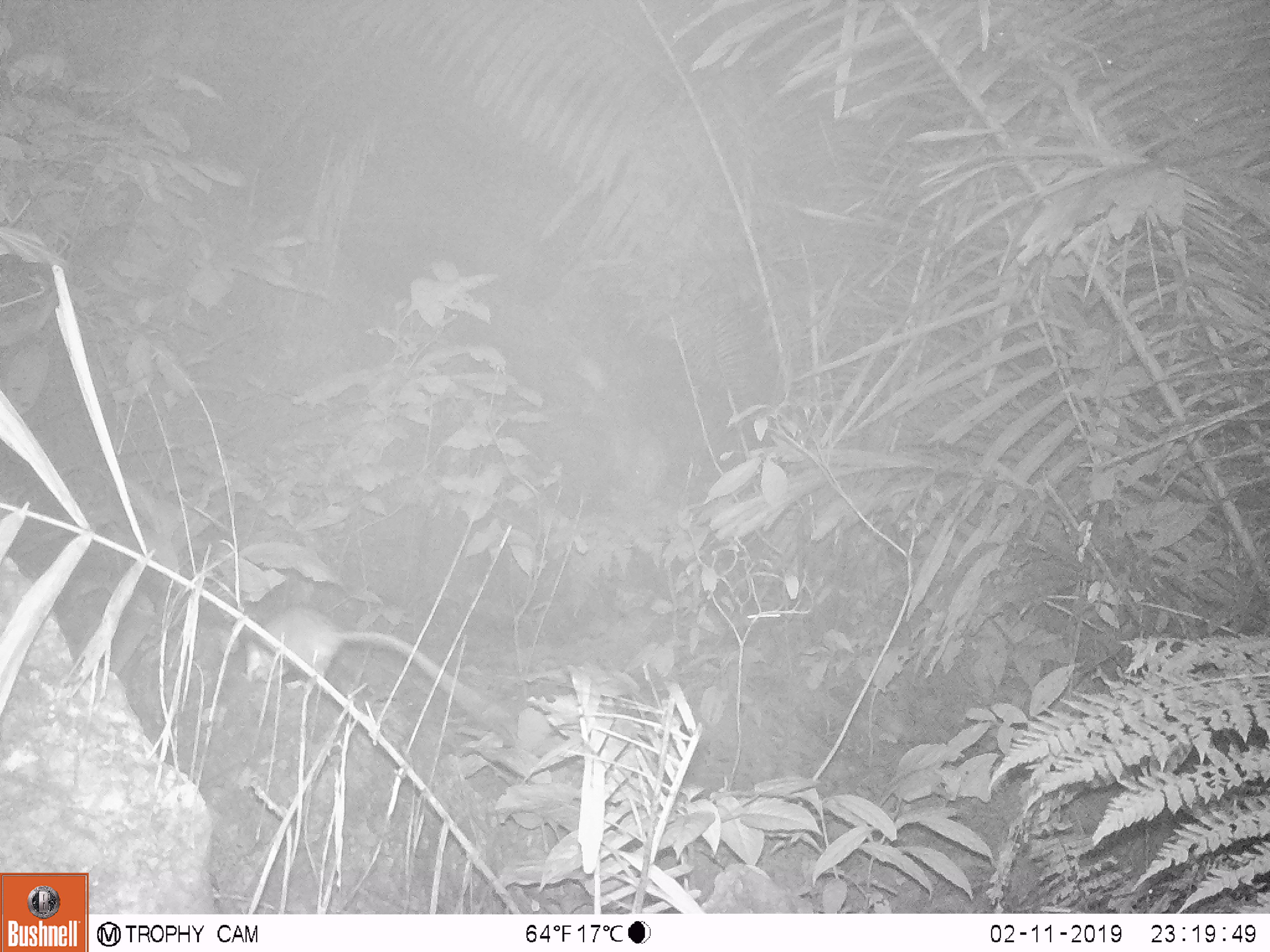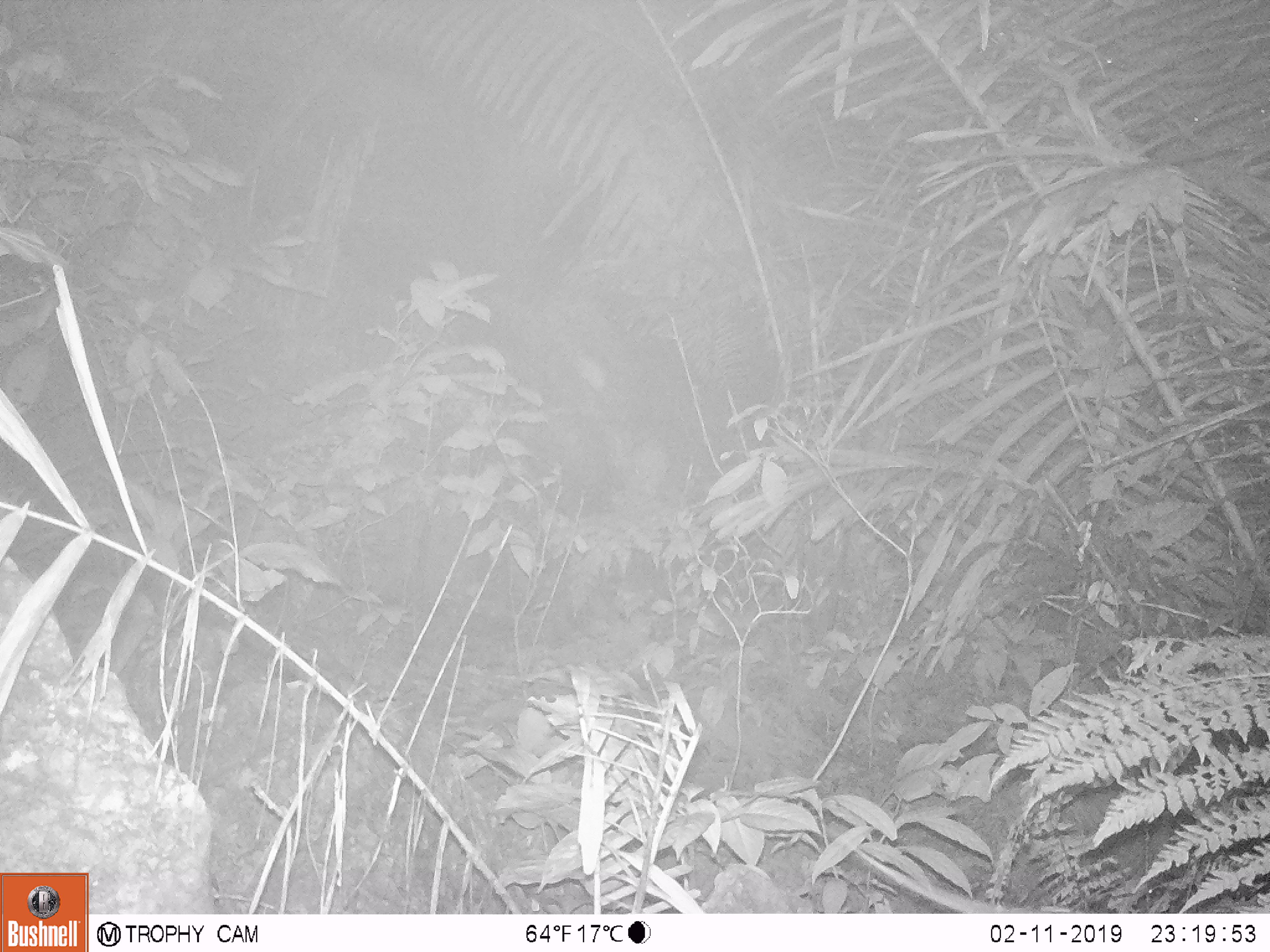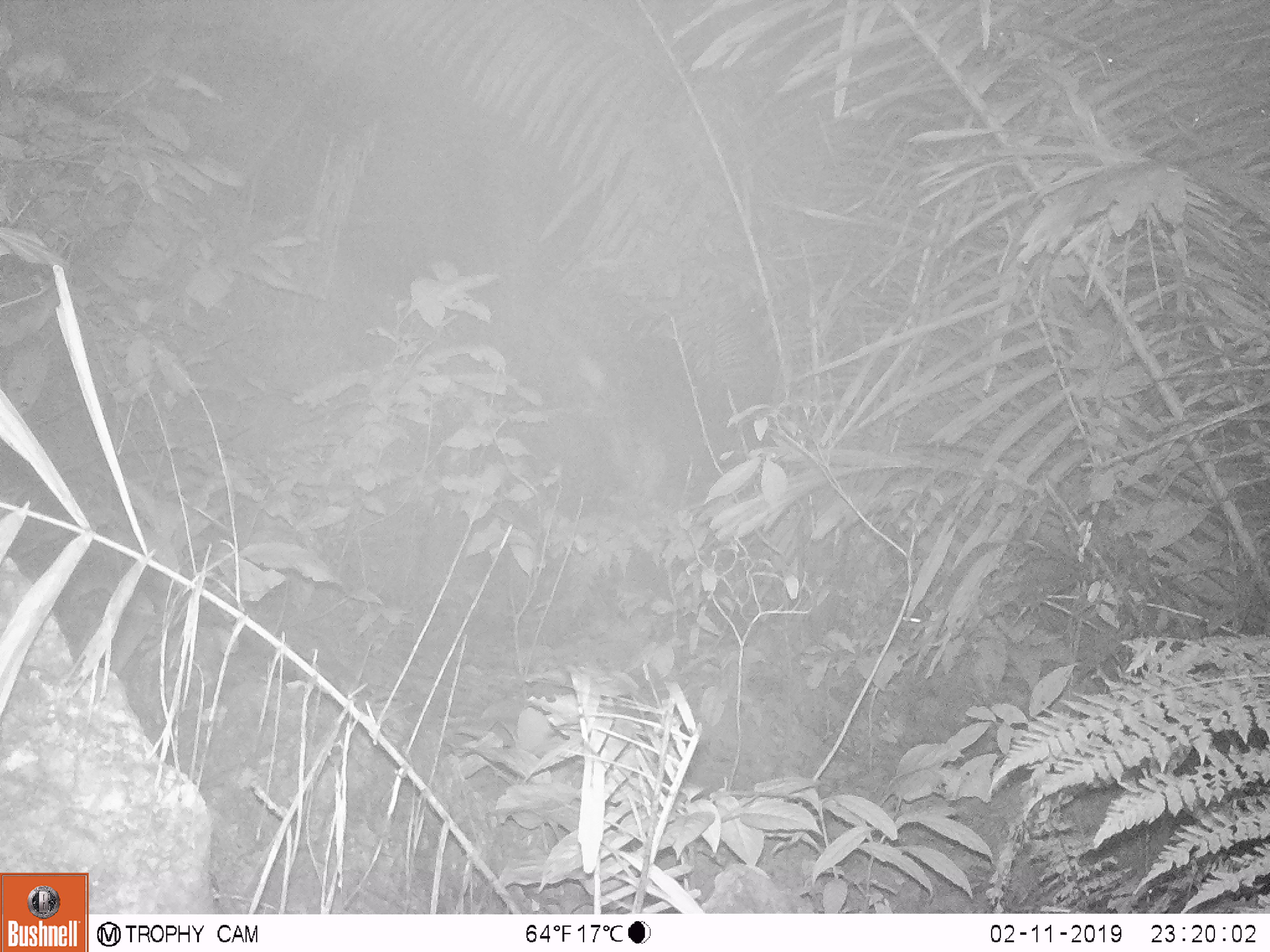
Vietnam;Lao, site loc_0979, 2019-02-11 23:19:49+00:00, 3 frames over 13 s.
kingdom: Animalia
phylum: Chordata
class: Mammalia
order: Rodentia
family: Muridae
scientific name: Muridae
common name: old-world mice and rats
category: unidentified murid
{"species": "unidentified murid (old-world mice and rats) (Muridae)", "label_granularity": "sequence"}